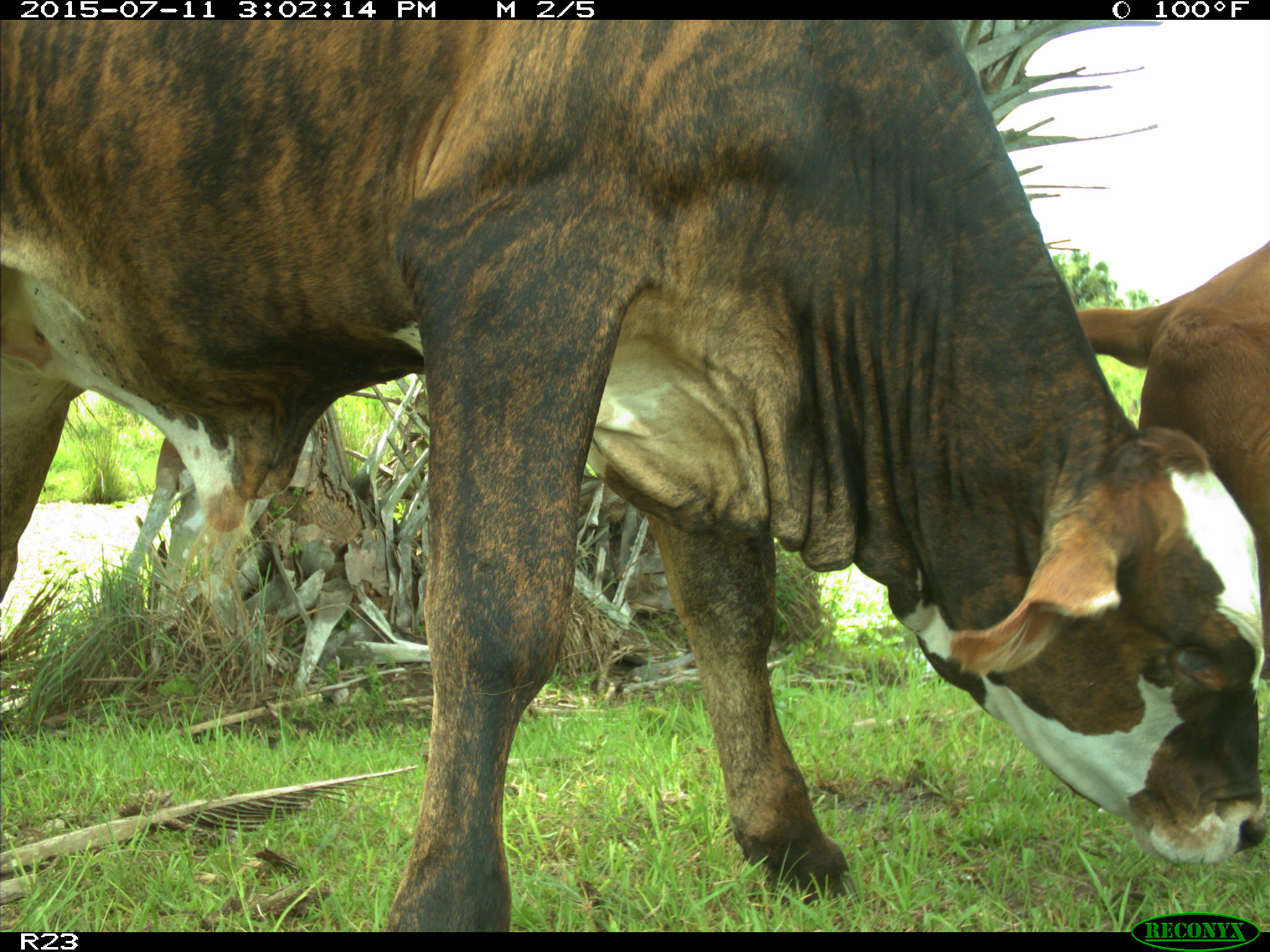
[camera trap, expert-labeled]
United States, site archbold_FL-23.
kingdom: Animalia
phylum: Chordata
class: Mammalia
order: Artiodactyla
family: Bovidae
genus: Bos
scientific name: Bos taurus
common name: domestic cow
Bos taurus (domestic cow).